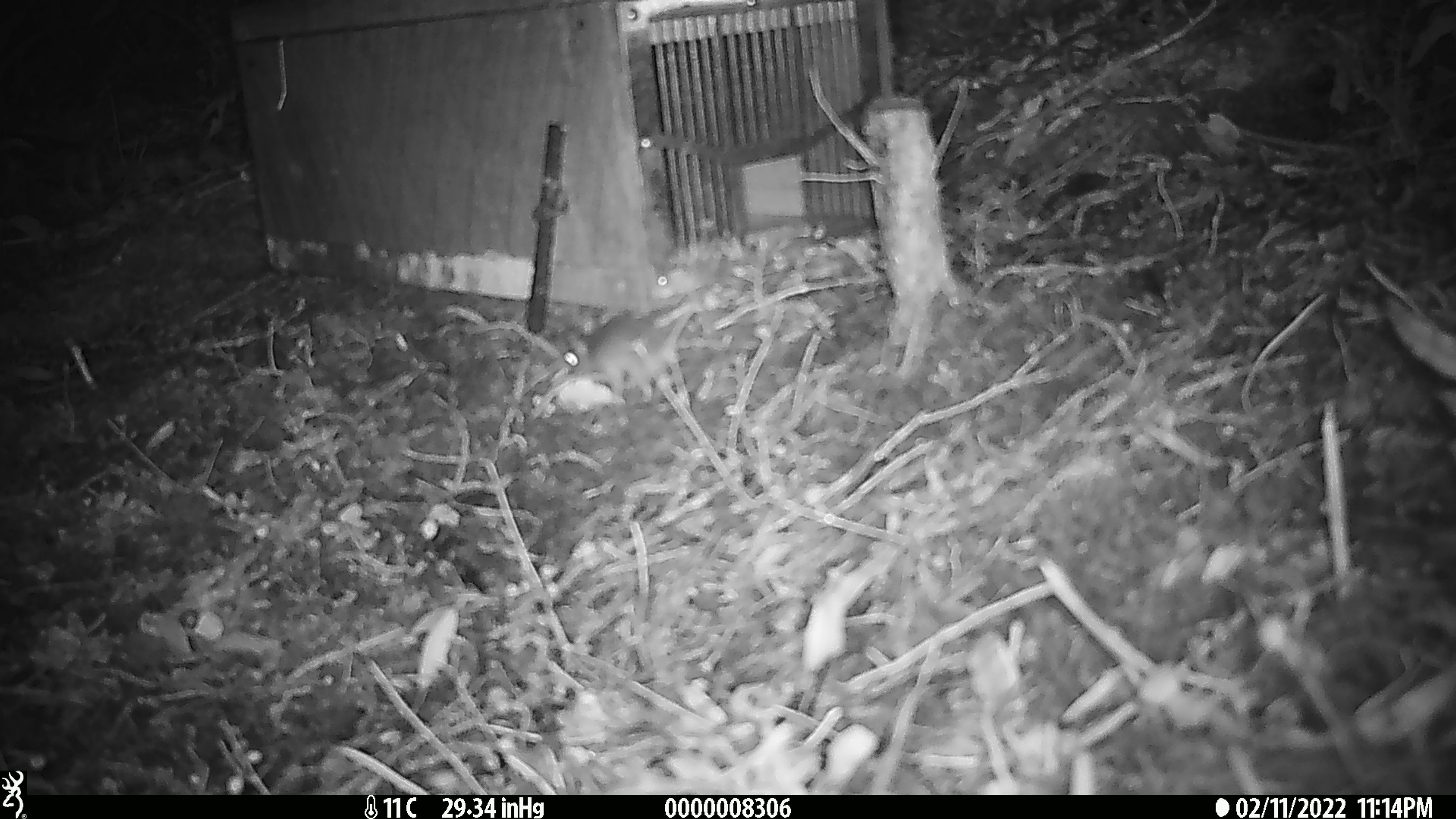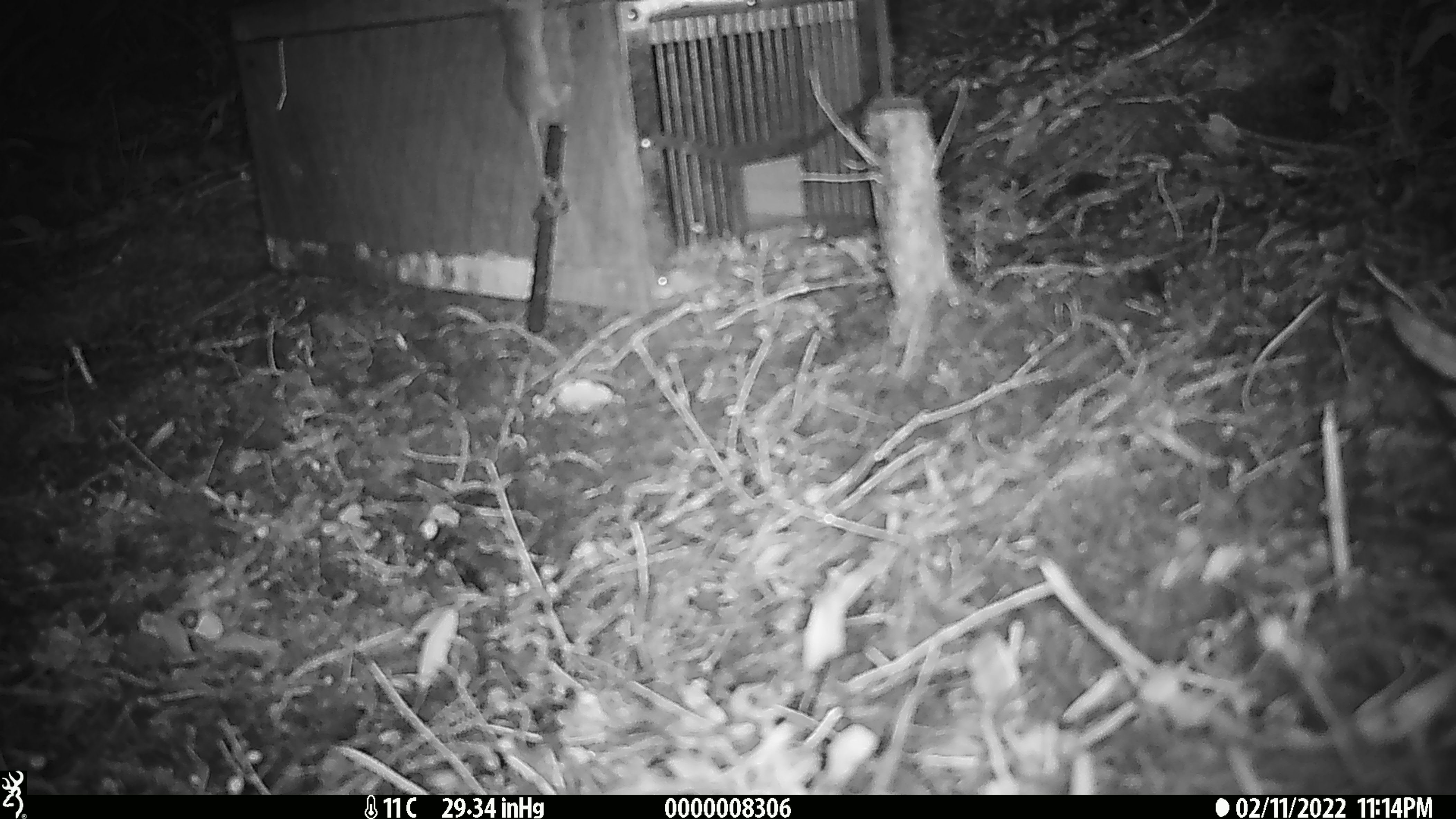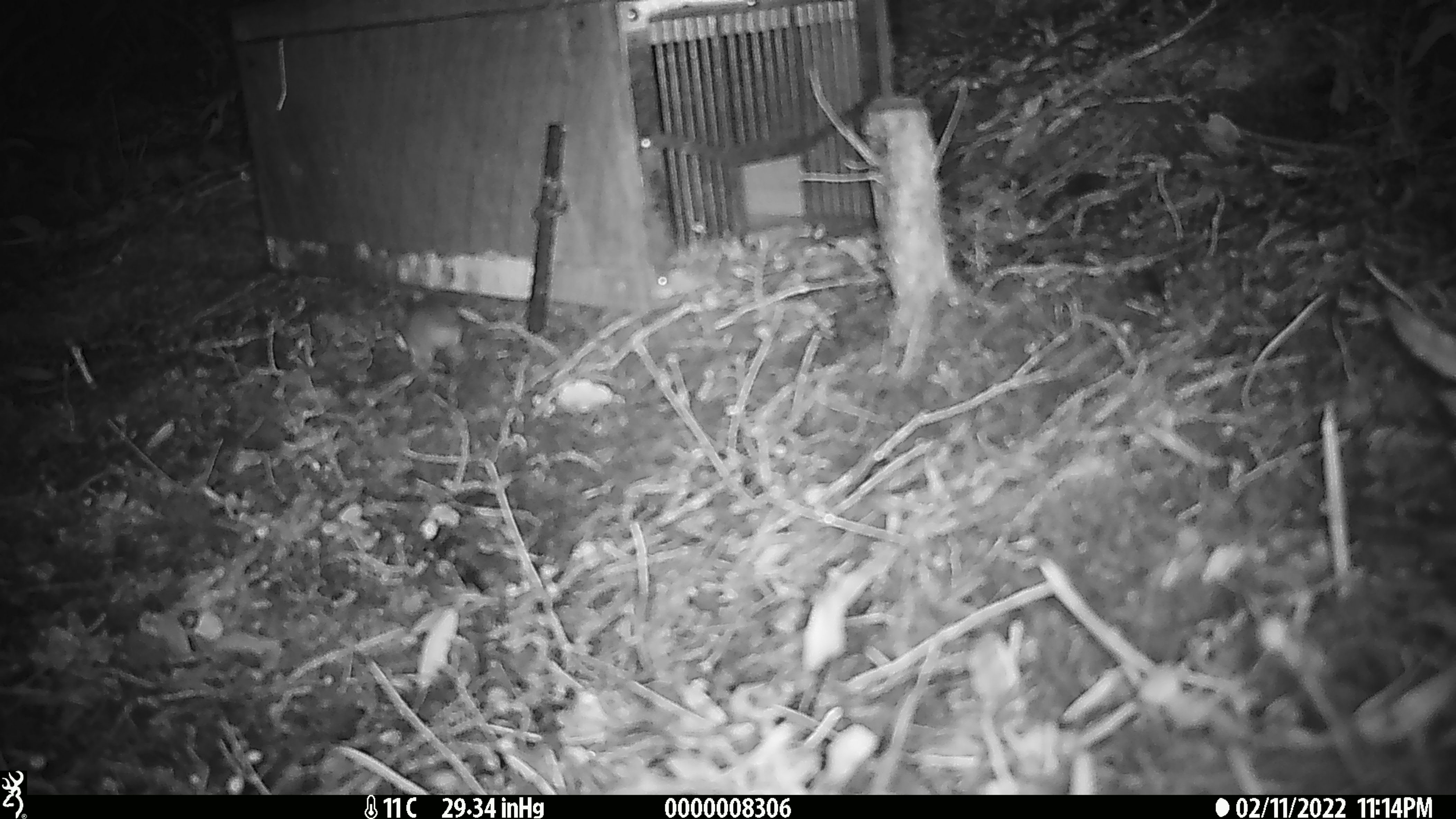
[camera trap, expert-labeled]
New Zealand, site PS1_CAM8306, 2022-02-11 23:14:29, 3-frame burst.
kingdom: Animalia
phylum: Chordata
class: Mammalia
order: Rodentia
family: Muridae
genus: Mus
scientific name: Mus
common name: mouse